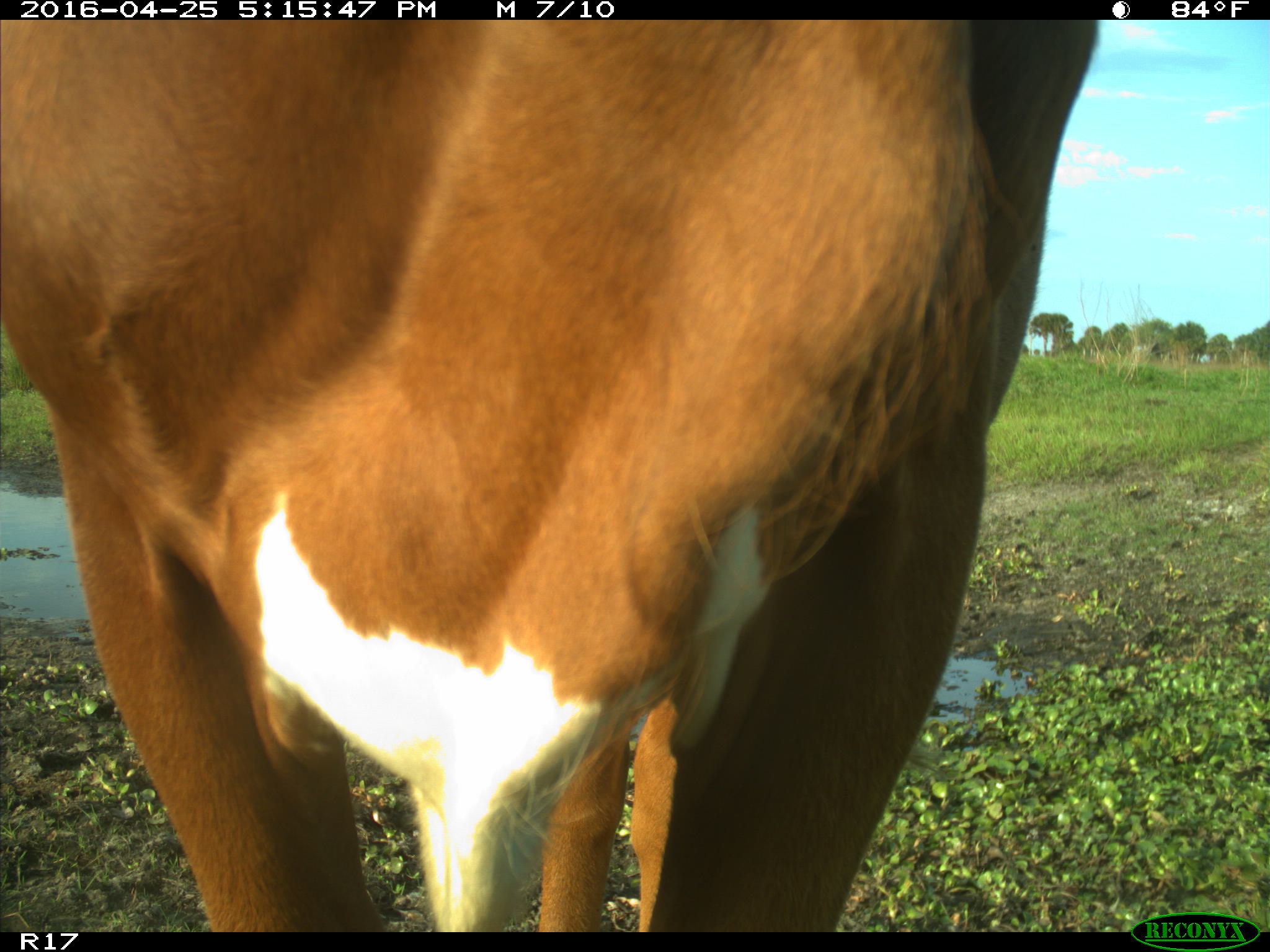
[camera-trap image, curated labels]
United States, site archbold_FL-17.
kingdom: Animalia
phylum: Chordata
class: Mammalia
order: Artiodactyla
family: Bovidae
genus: Bos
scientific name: Bos taurus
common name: domestic cow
Bos taurus (domestic cow).